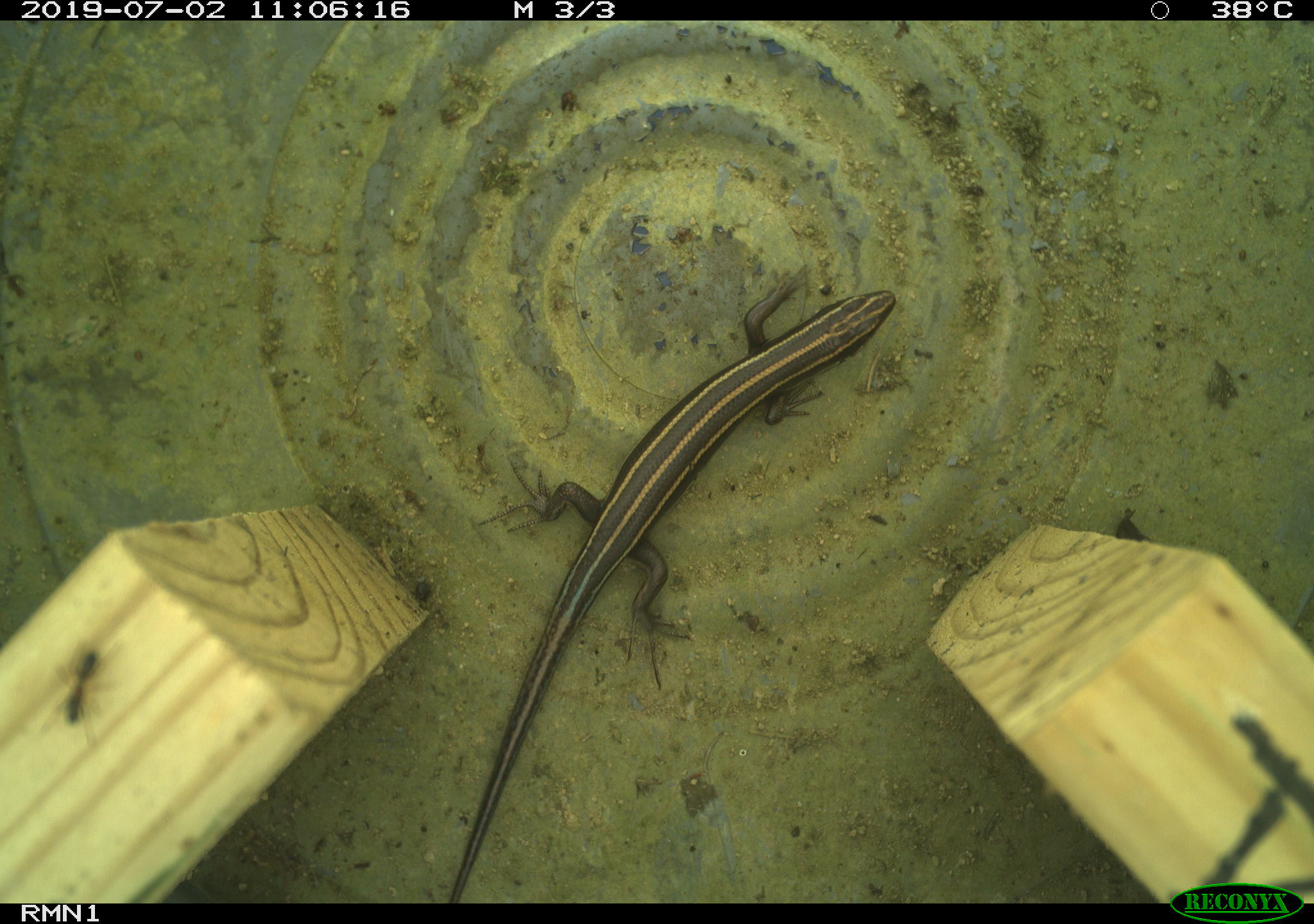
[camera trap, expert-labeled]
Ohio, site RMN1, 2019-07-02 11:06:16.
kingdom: Animalia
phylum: Chordata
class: Reptilia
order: Squamata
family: Scincidae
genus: Plestiodon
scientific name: Plestiodon fasciatus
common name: common five-lined skink